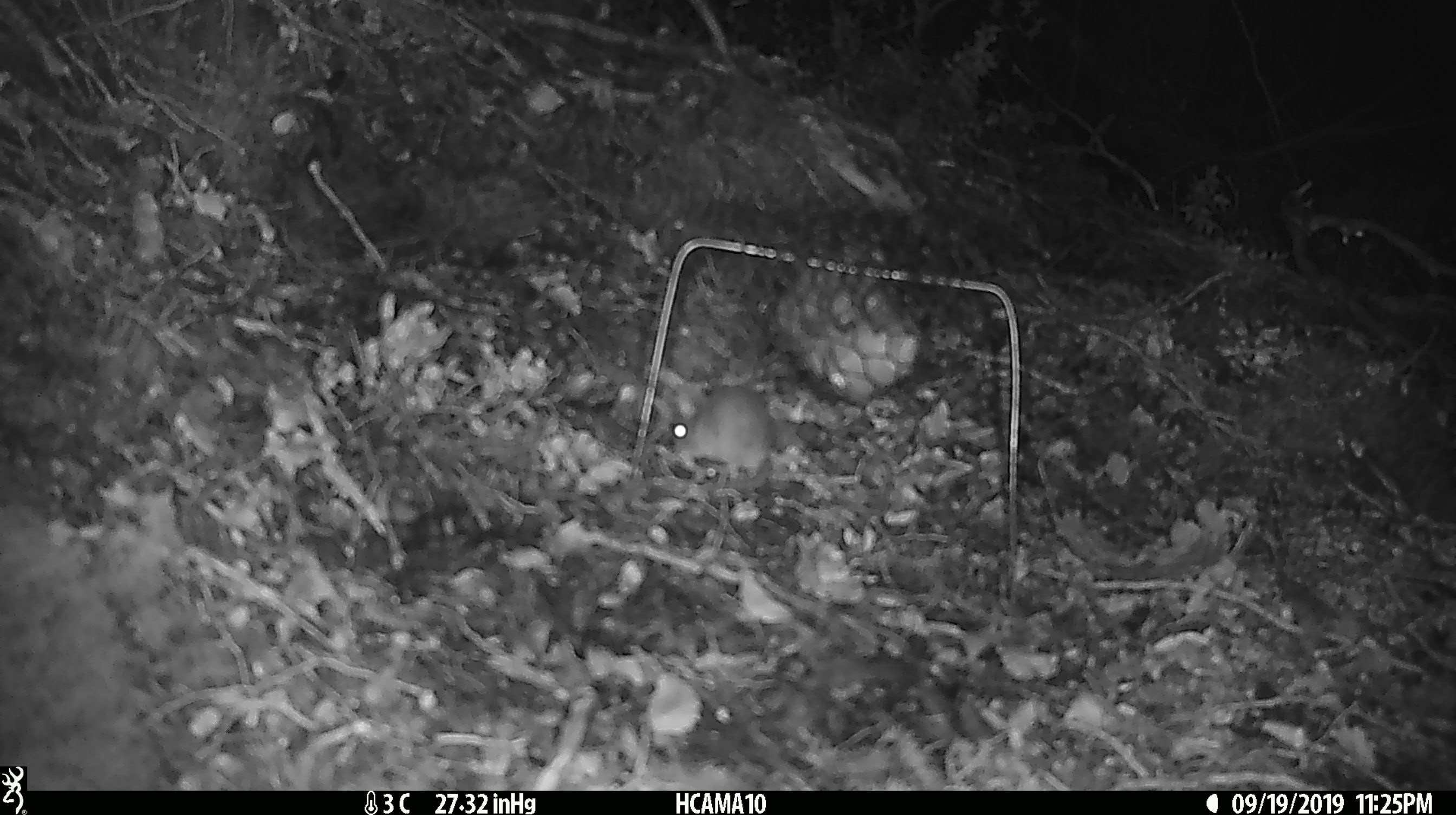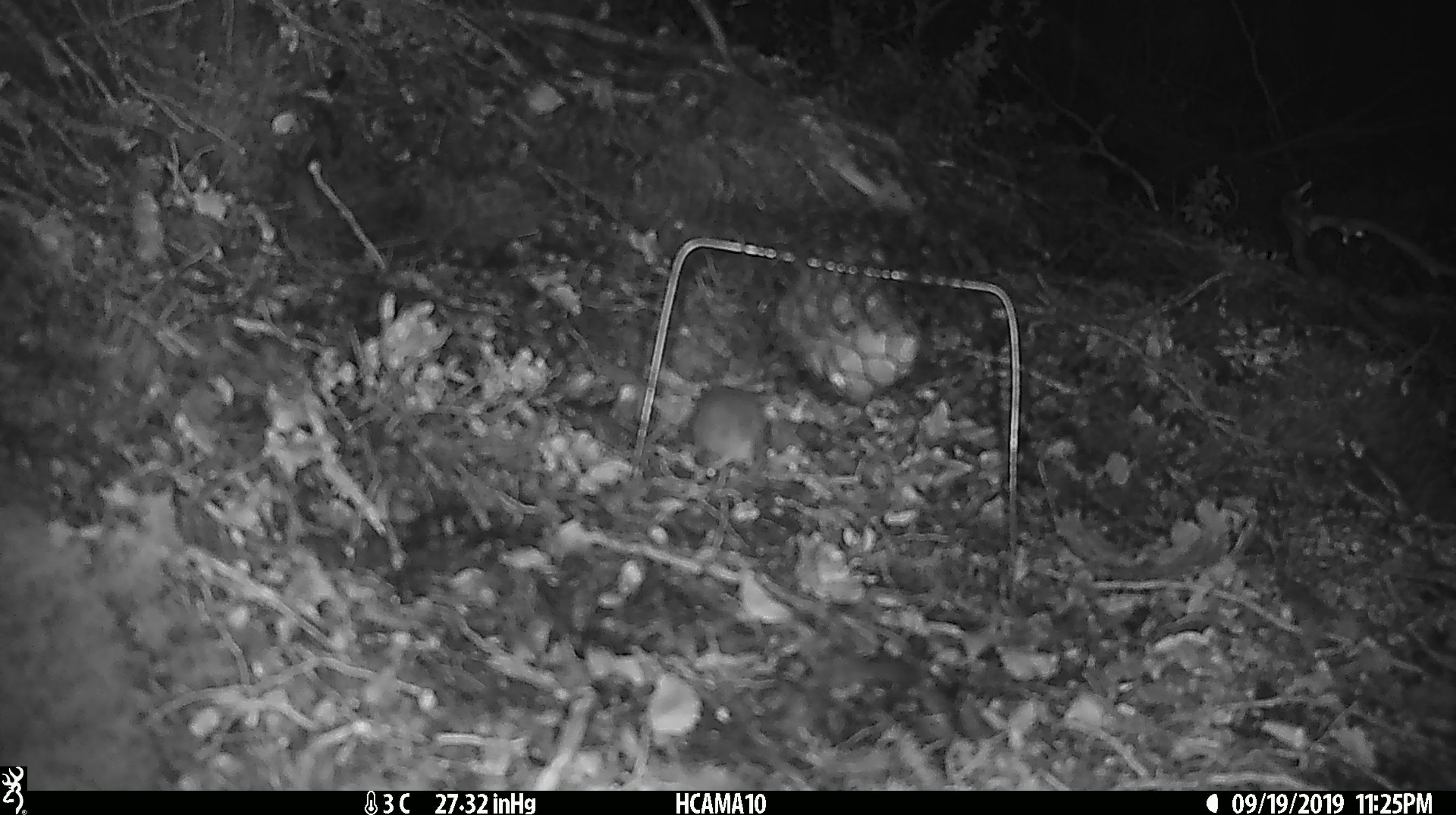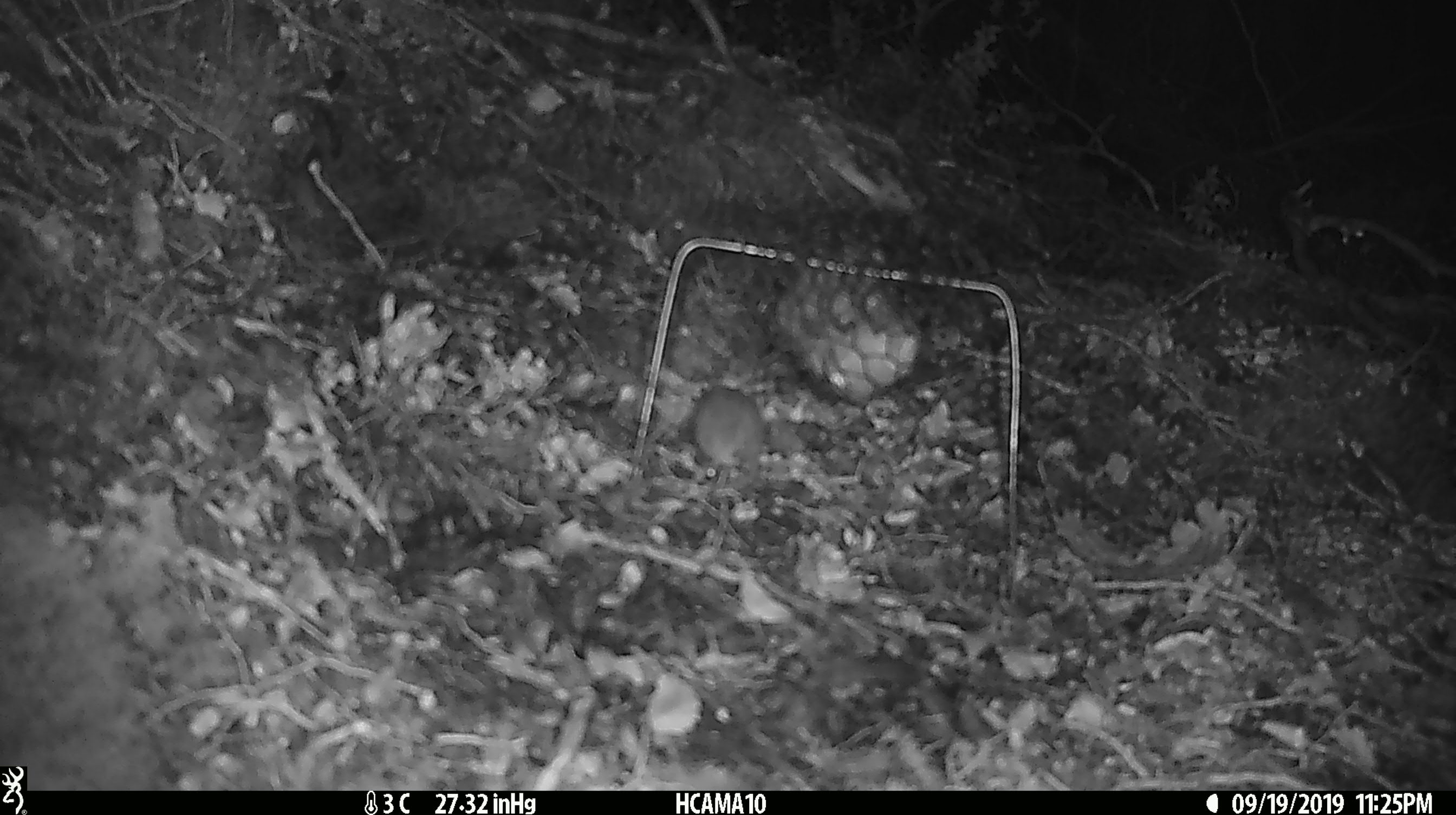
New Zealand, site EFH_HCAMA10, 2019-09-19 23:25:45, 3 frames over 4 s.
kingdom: Animalia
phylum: Chordata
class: Mammalia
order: Rodentia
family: Muridae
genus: Mus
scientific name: Mus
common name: mouse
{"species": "mouse (Mus)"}